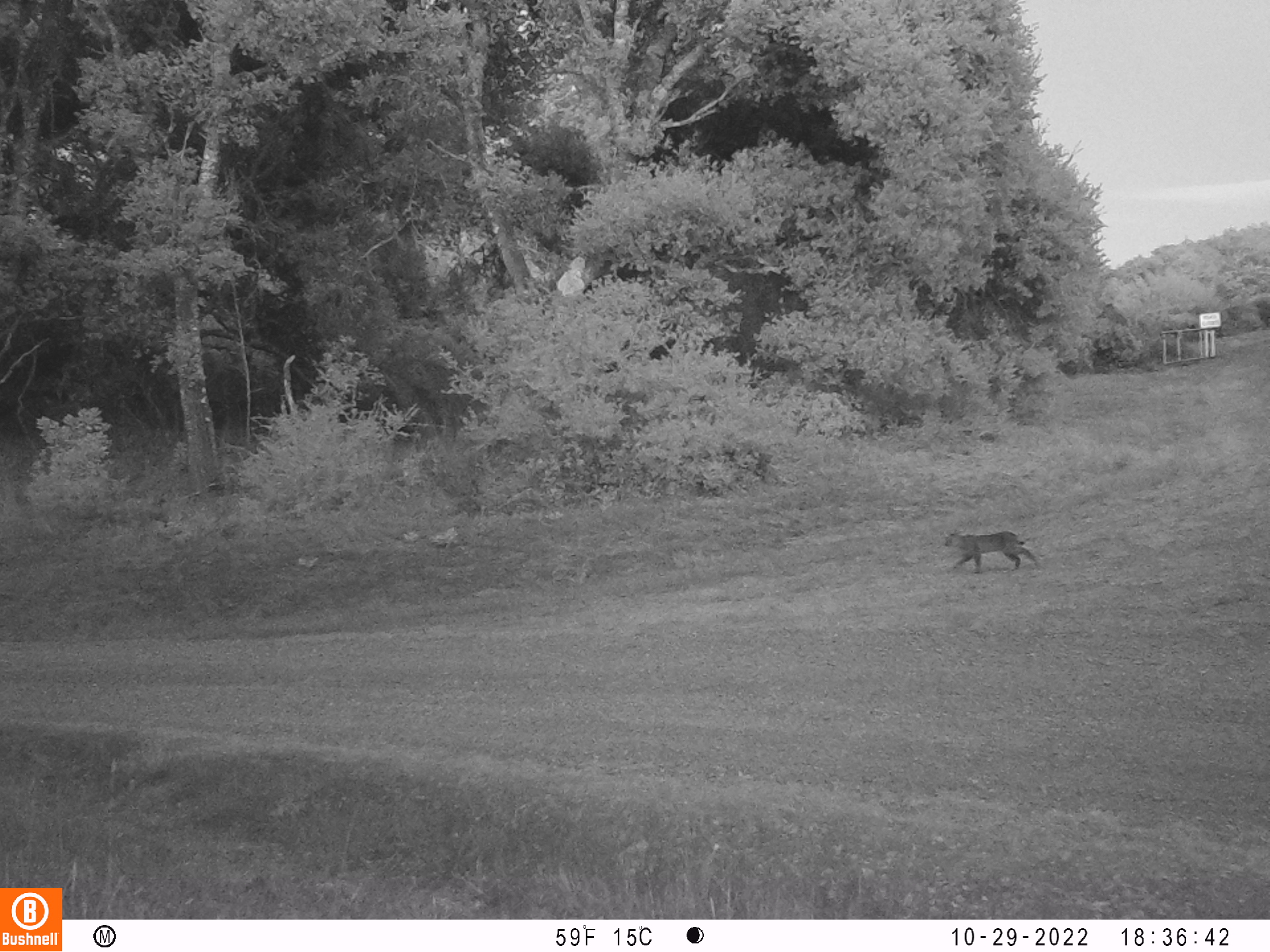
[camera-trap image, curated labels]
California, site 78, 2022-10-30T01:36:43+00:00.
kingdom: Animalia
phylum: Chordata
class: Mammalia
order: Carnivora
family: Felidae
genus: Lynx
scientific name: Lynx rufus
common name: bobcat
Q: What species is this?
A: Bobcat (Lynx rufus).